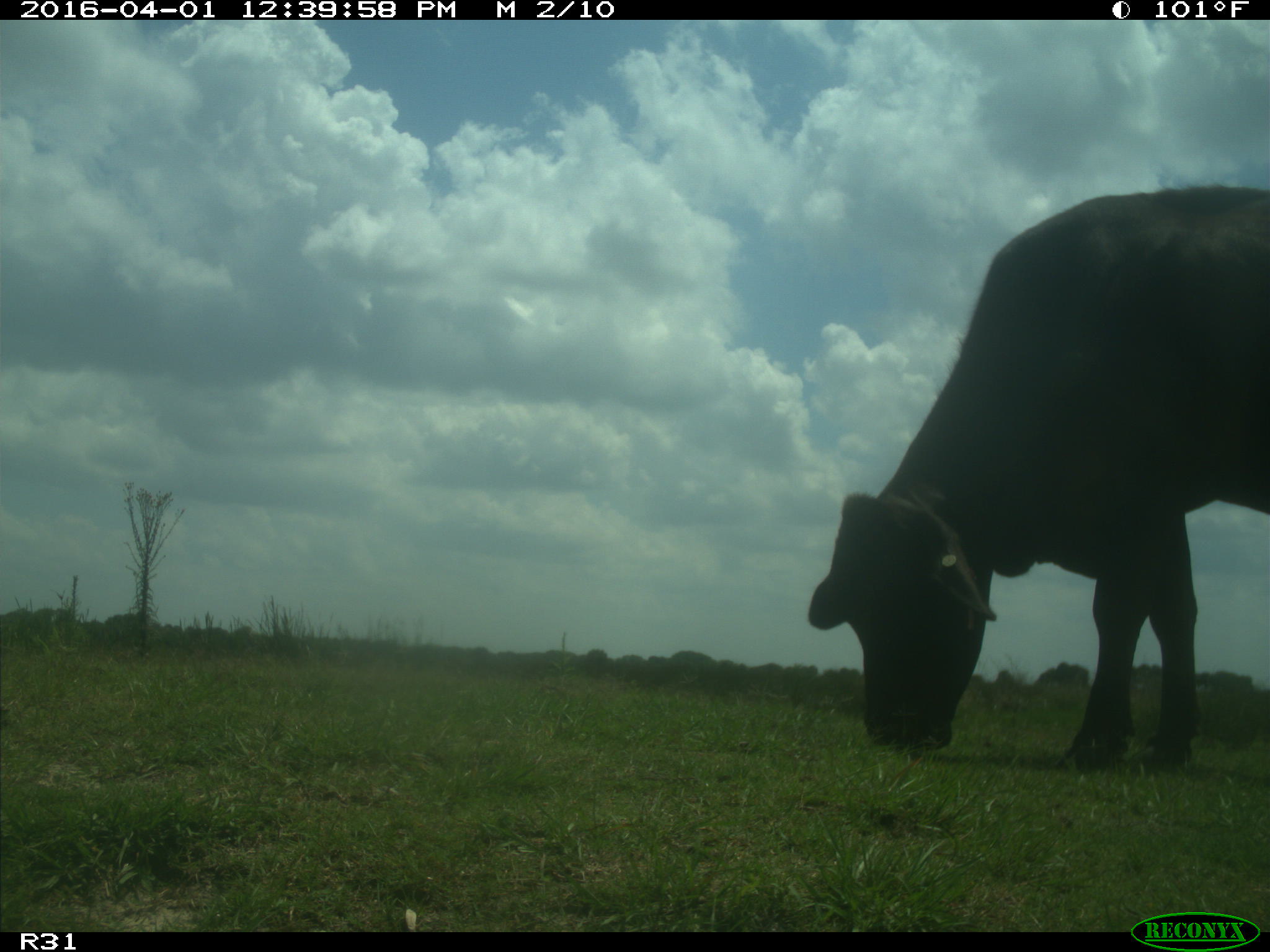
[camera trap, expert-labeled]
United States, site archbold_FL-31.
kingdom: Animalia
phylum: Chordata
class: Mammalia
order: Artiodactyla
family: Bovidae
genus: Bos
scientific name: Bos taurus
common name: domestic cow